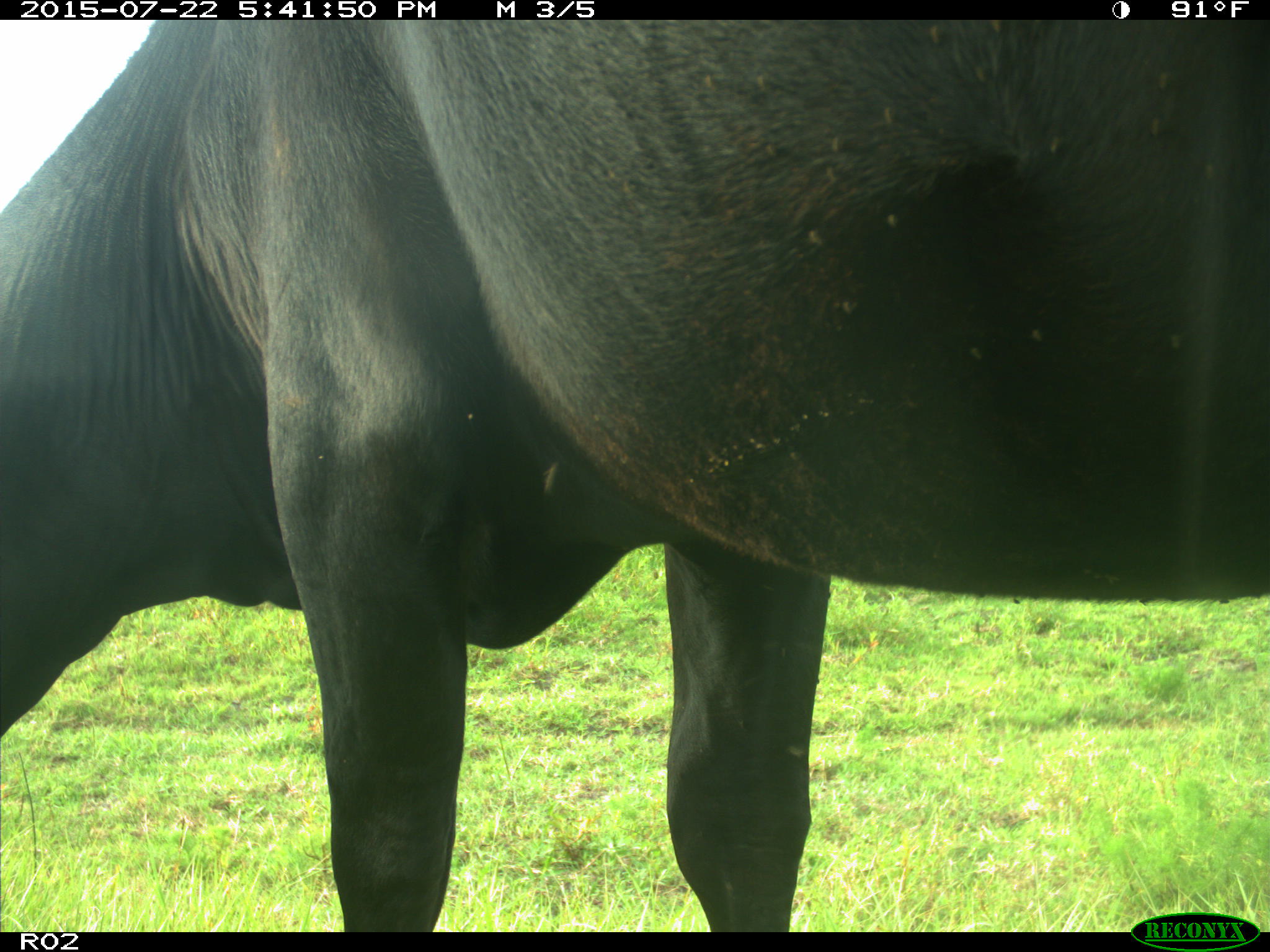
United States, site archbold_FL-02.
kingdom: Animalia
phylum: Chordata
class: Mammalia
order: Artiodactyla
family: Bovidae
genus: Bos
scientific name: Bos taurus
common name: domestic cow